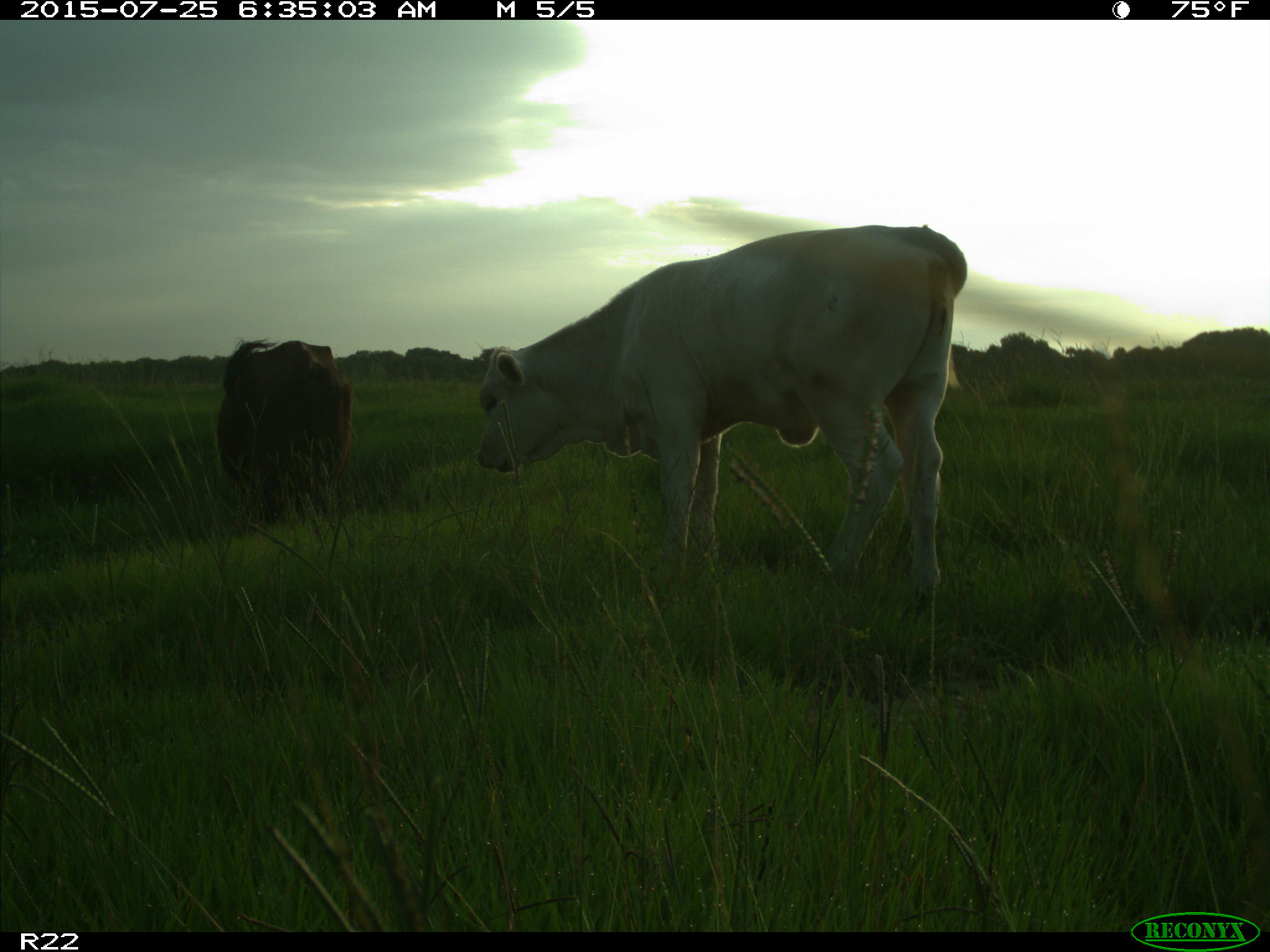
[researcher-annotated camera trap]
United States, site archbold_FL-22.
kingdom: Animalia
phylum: Chordata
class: Mammalia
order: Artiodactyla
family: Bovidae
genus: Bos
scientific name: Bos taurus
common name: domestic cow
Bos taurus (domestic cow).